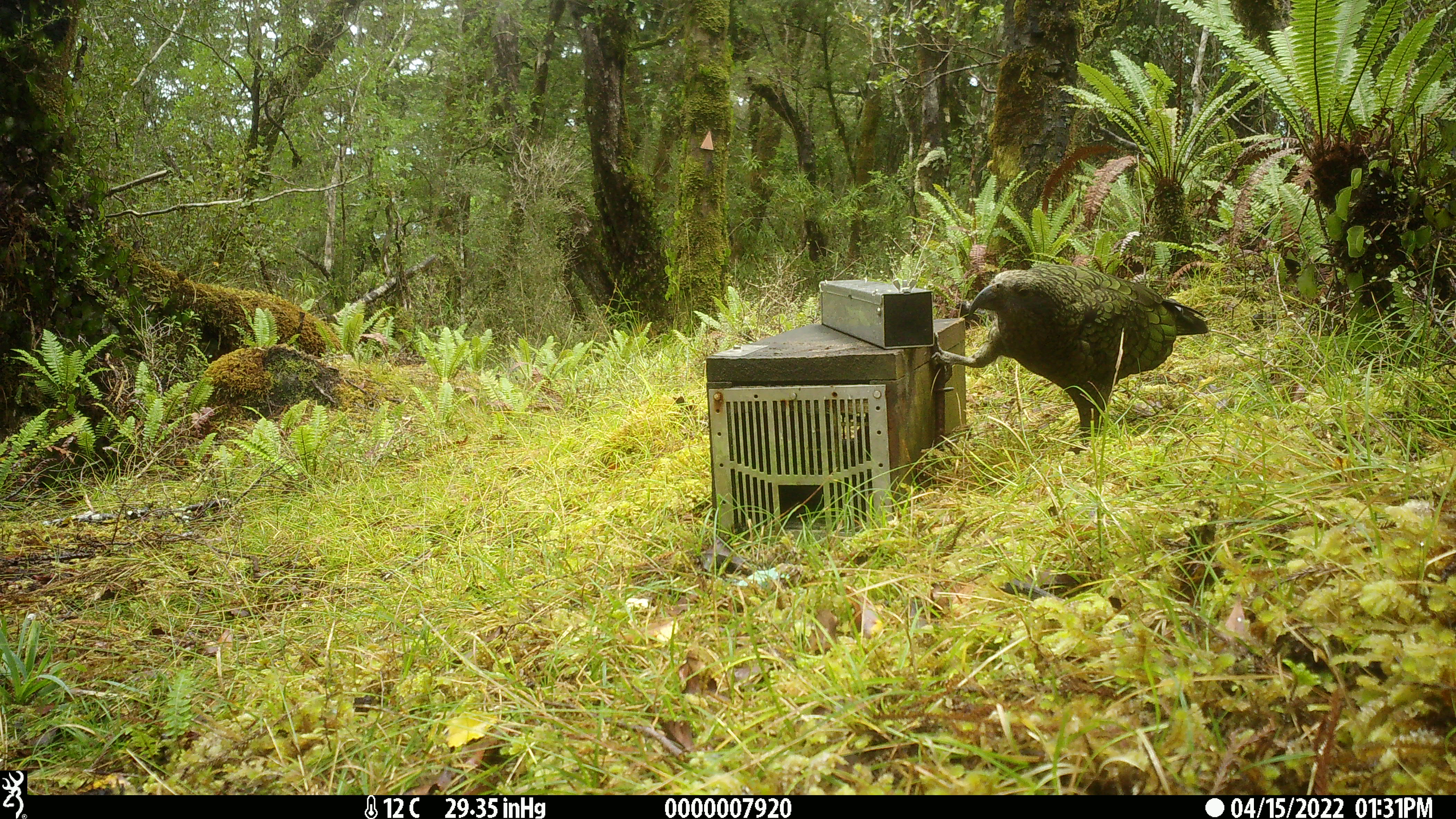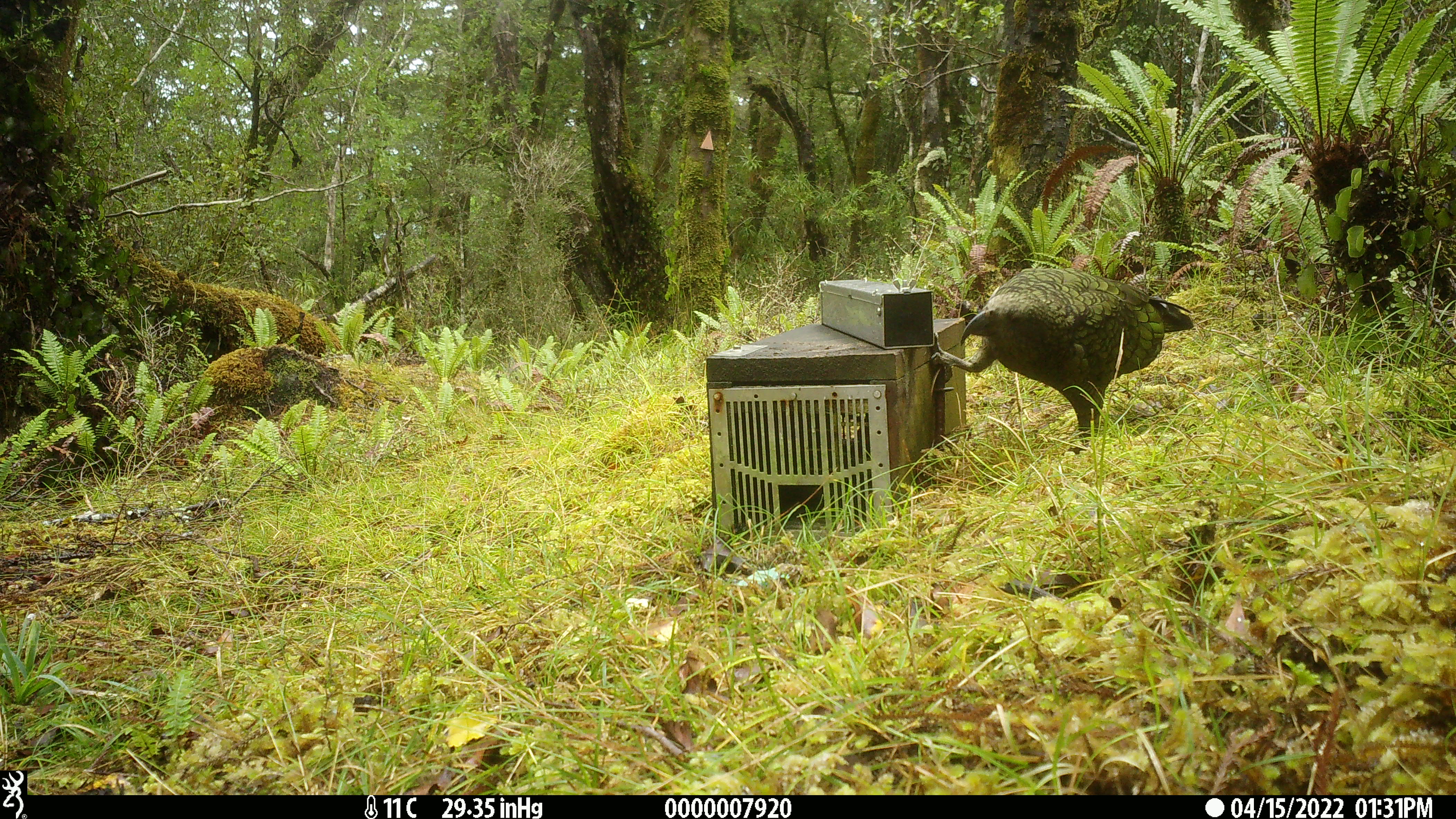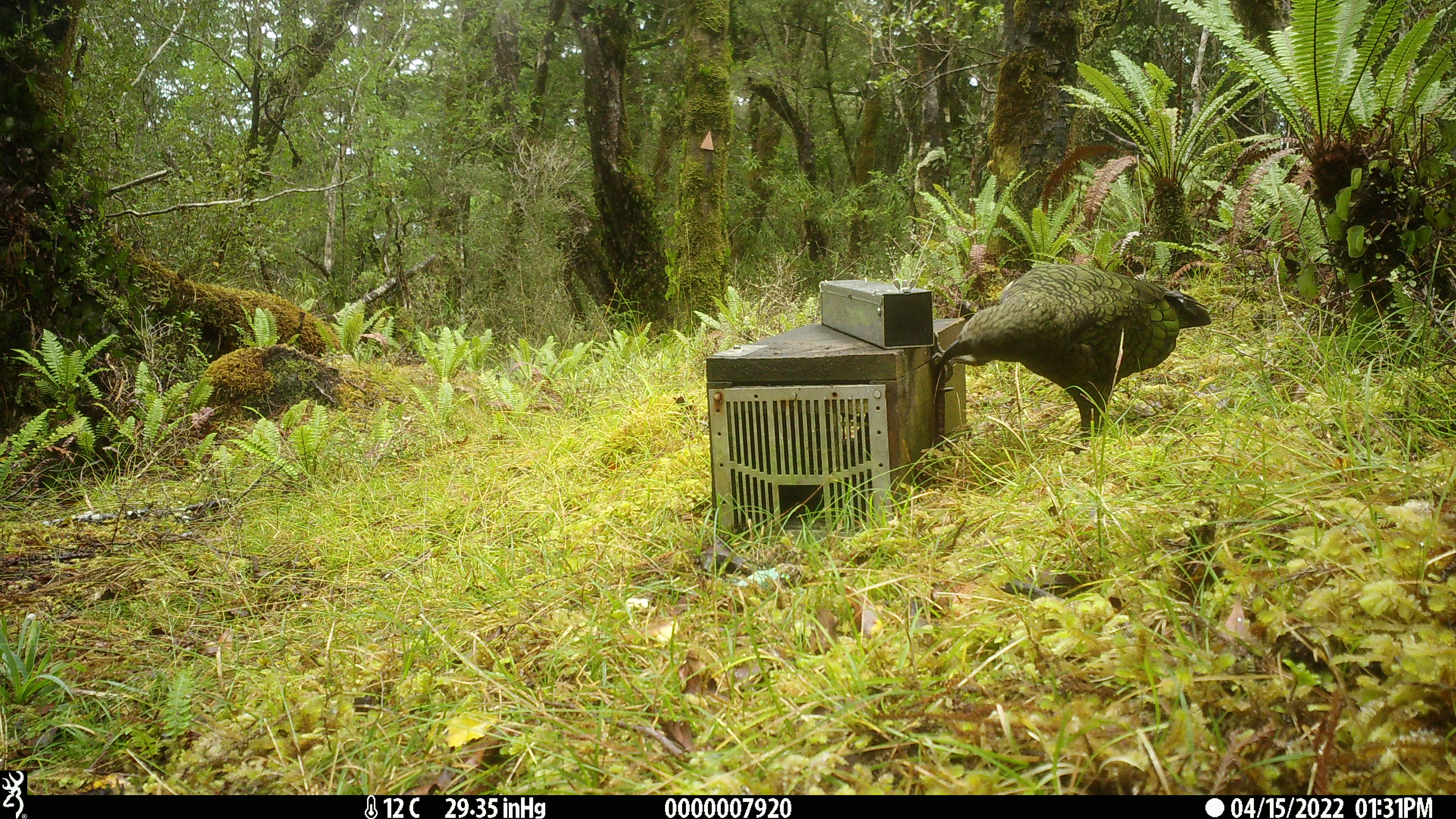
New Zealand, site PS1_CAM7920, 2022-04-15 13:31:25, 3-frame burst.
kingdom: Animalia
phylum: Chordata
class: Aves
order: Psittaciformes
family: Strigopidae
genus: Nestor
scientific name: Nestor notabilis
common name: kea